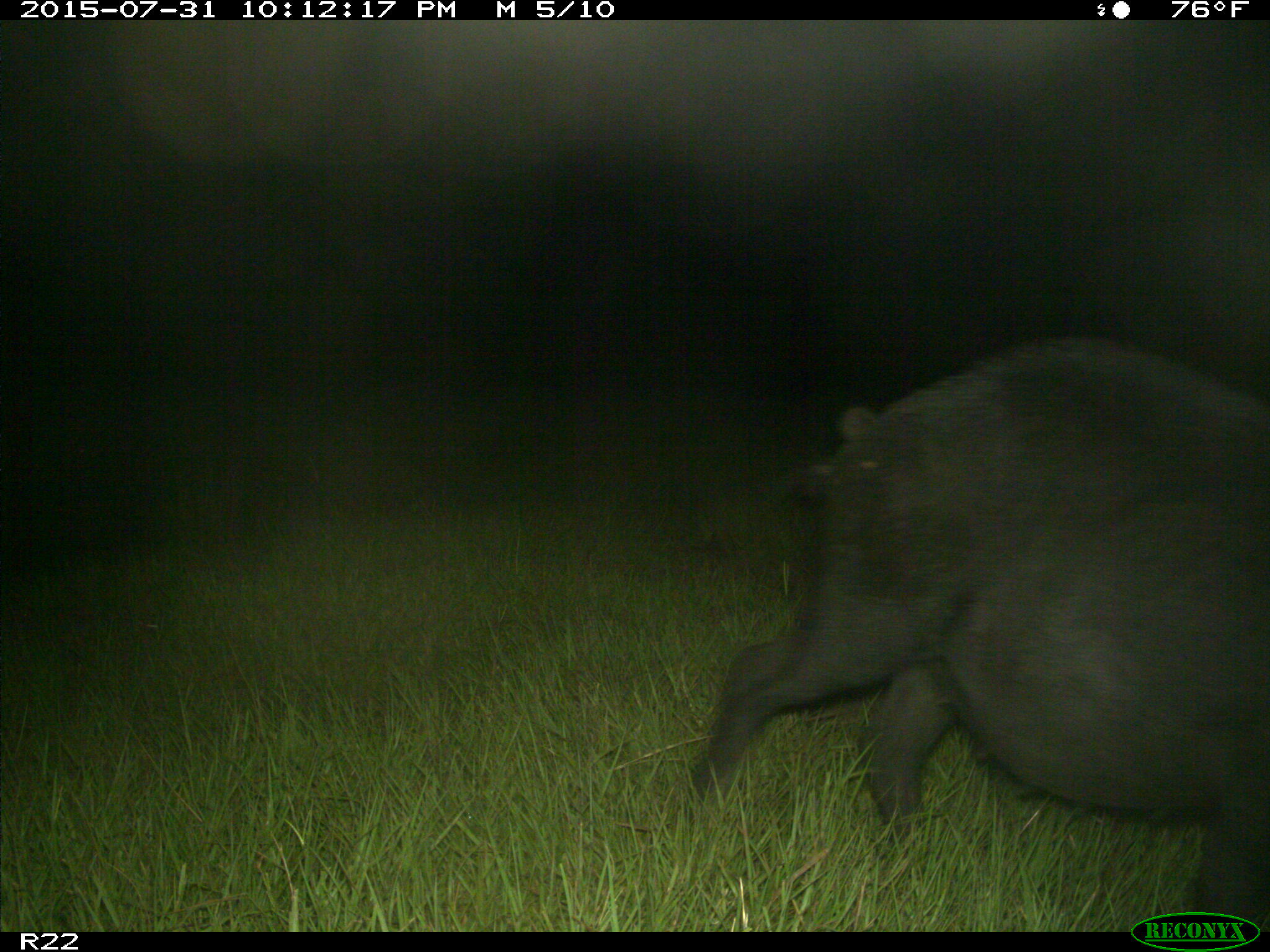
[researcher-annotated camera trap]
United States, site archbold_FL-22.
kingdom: Animalia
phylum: Chordata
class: Mammalia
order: Artiodactyla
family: Suidae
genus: Sus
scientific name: Sus scrofa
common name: wild boar